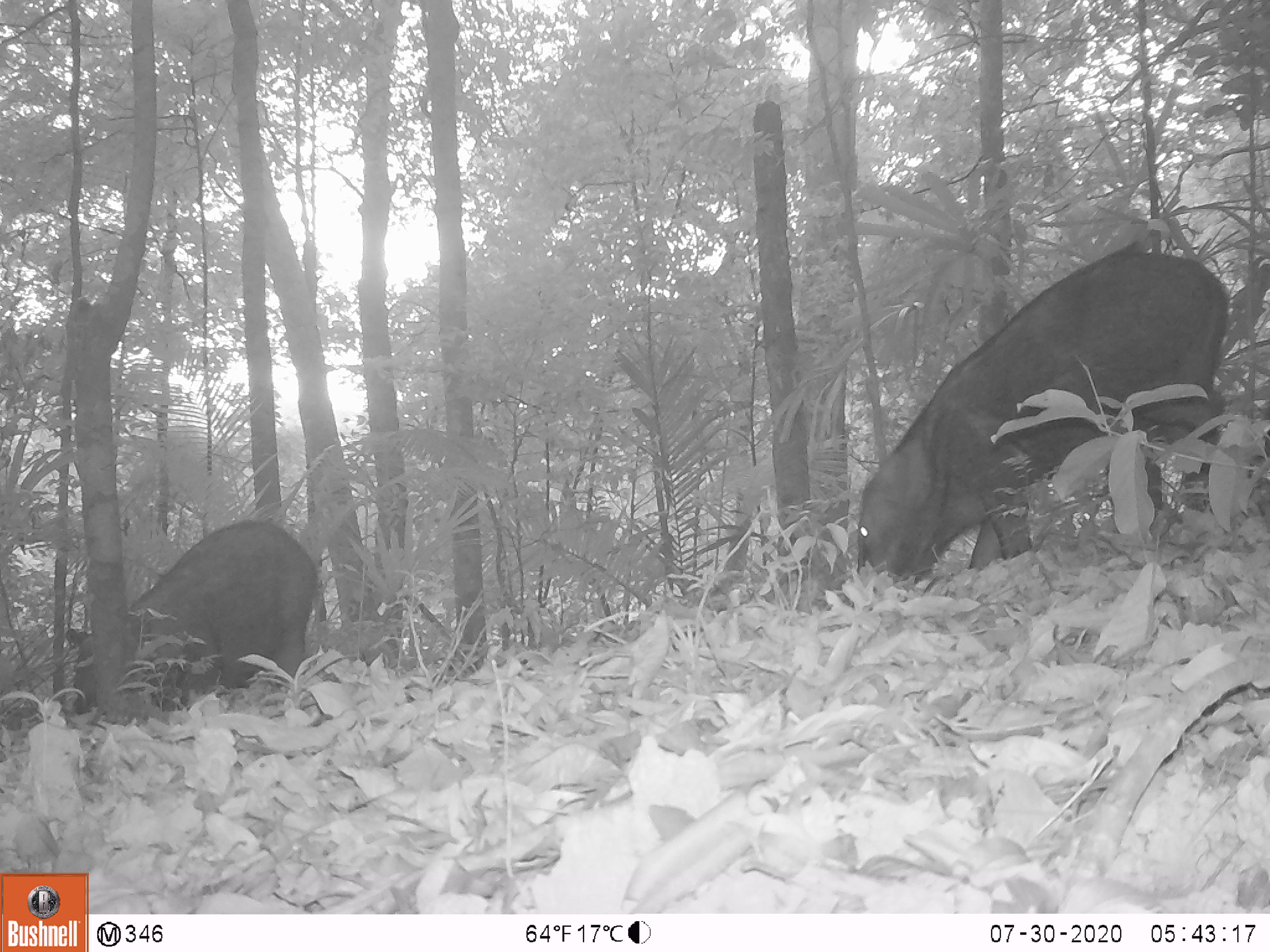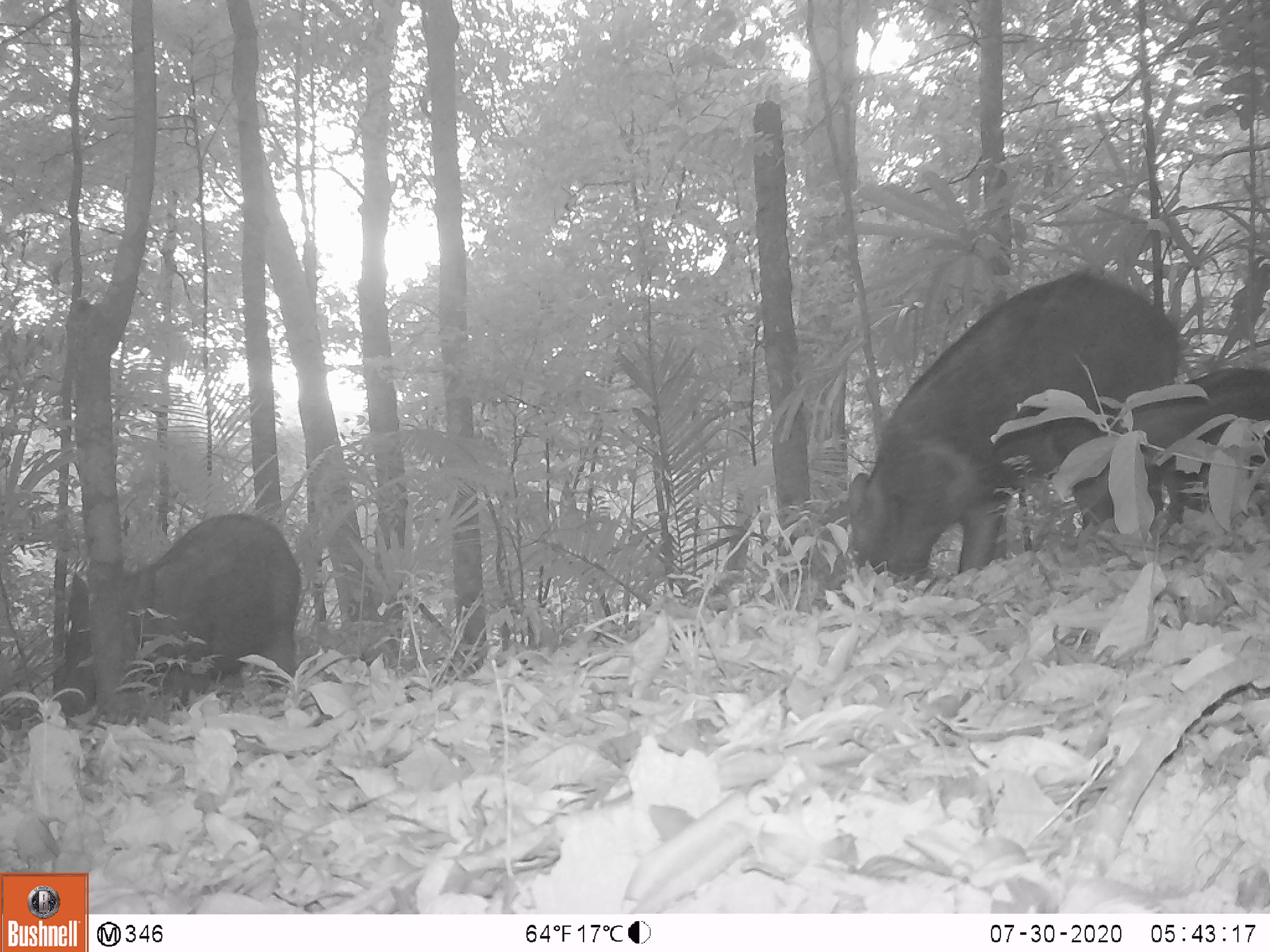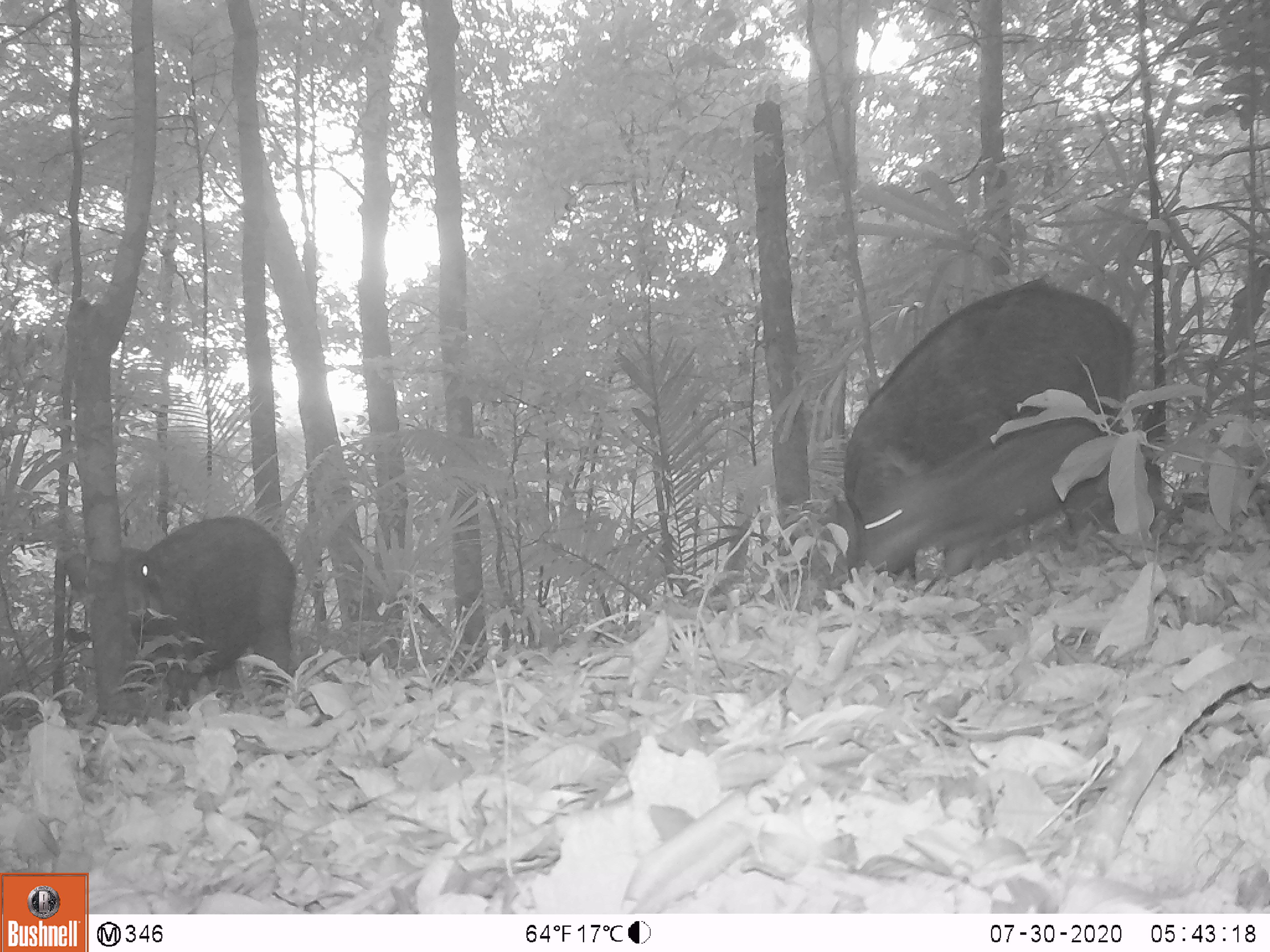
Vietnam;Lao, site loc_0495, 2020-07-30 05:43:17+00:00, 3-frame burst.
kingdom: Animalia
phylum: Chordata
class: Mammalia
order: Artiodactyla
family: Suidae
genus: Sus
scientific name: Sus scrofa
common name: eurasian wild pig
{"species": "eurasian wild pig (Sus scrofa)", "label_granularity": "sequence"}